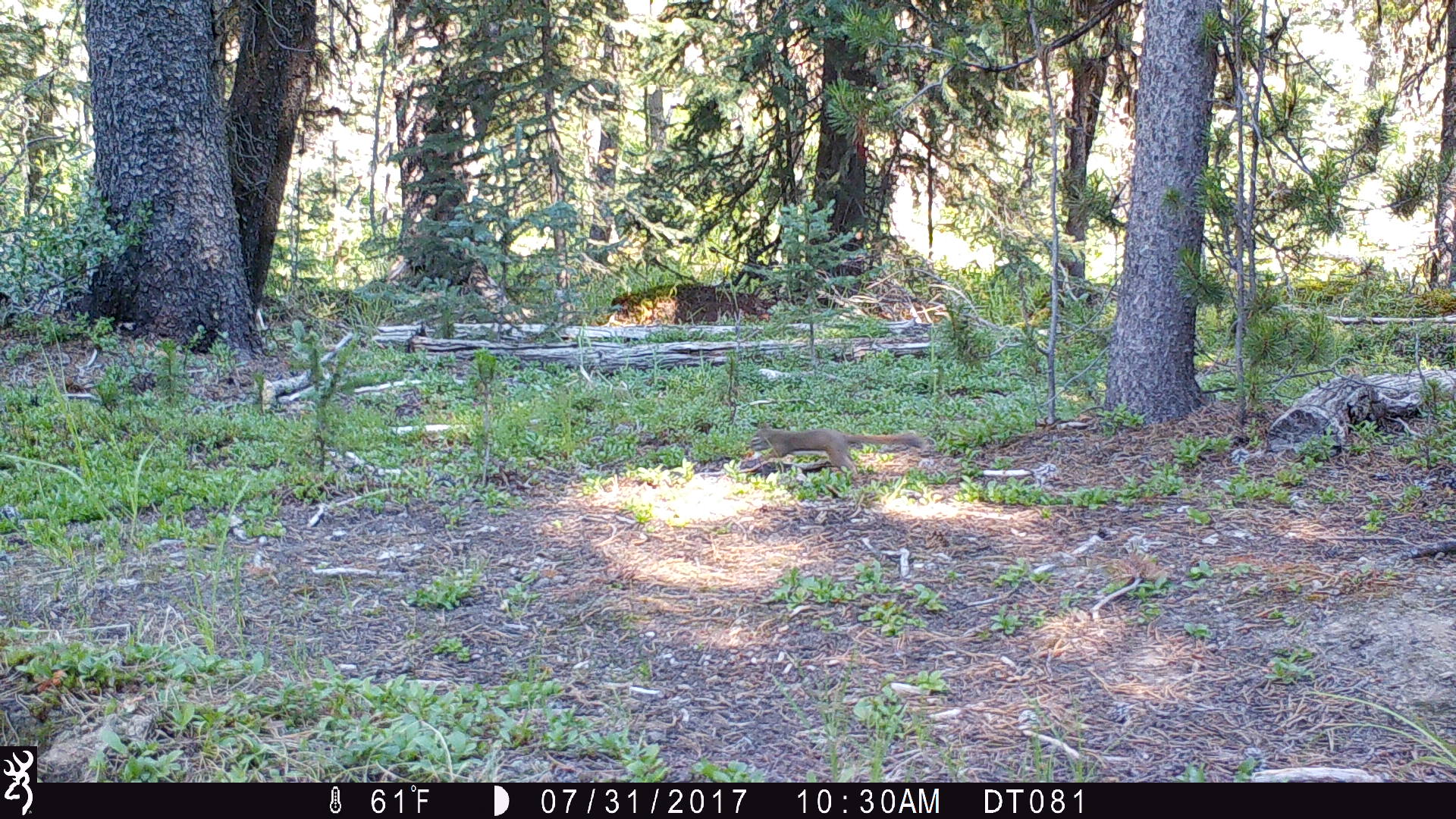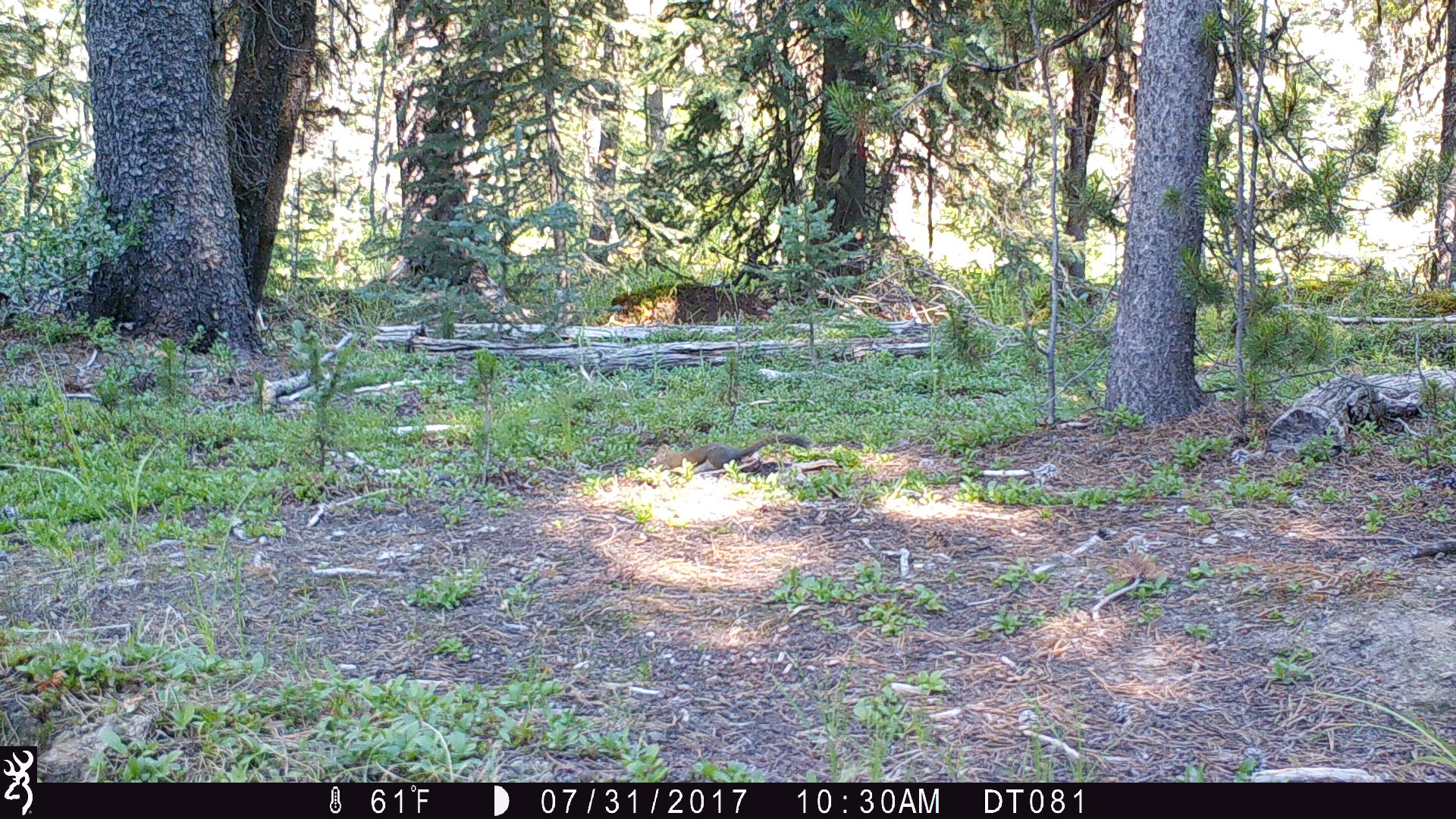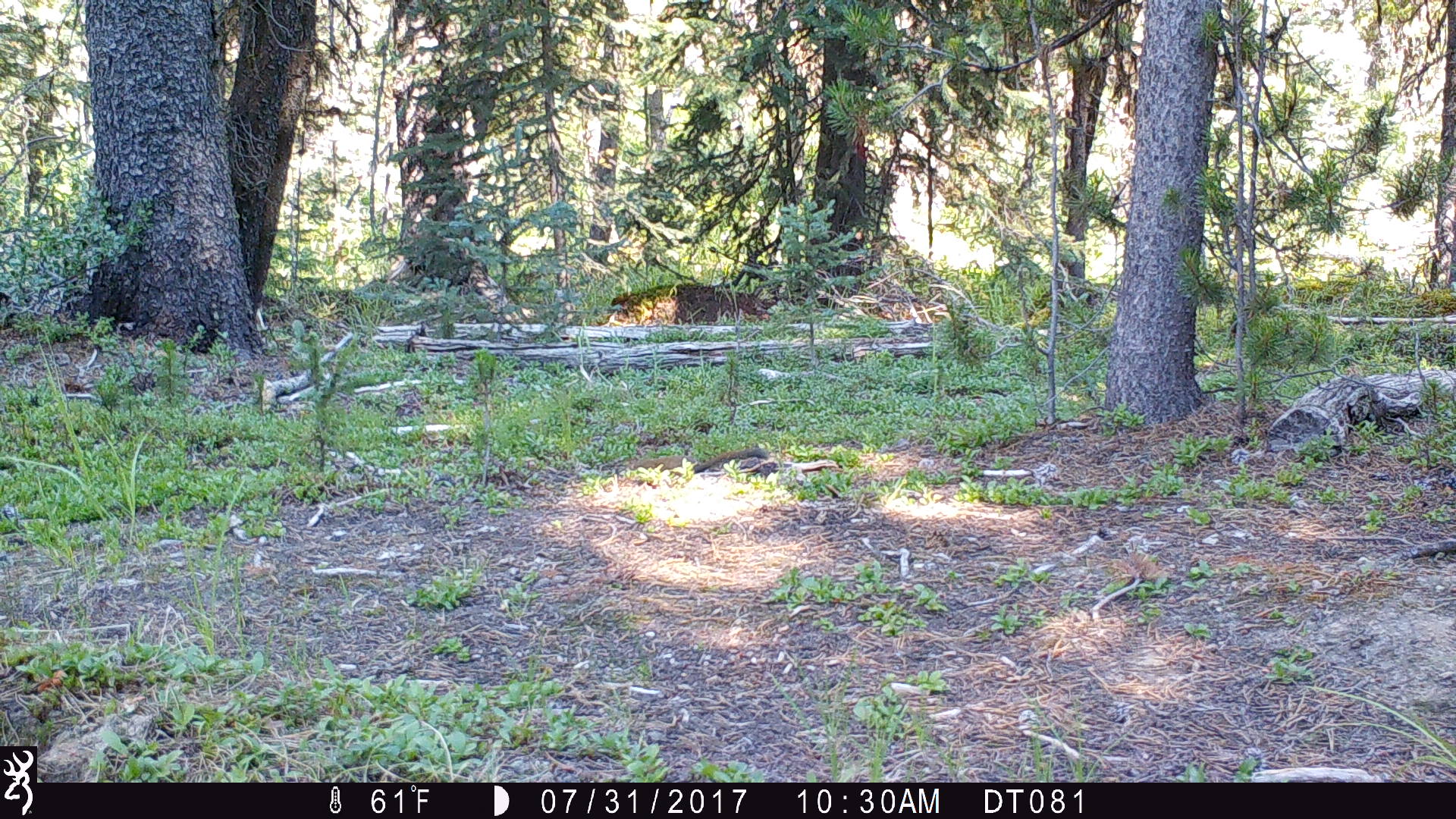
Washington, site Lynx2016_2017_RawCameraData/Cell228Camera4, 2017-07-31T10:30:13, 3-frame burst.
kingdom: Animalia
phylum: Chordata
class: Mammalia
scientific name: Mammalia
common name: small mammal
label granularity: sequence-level